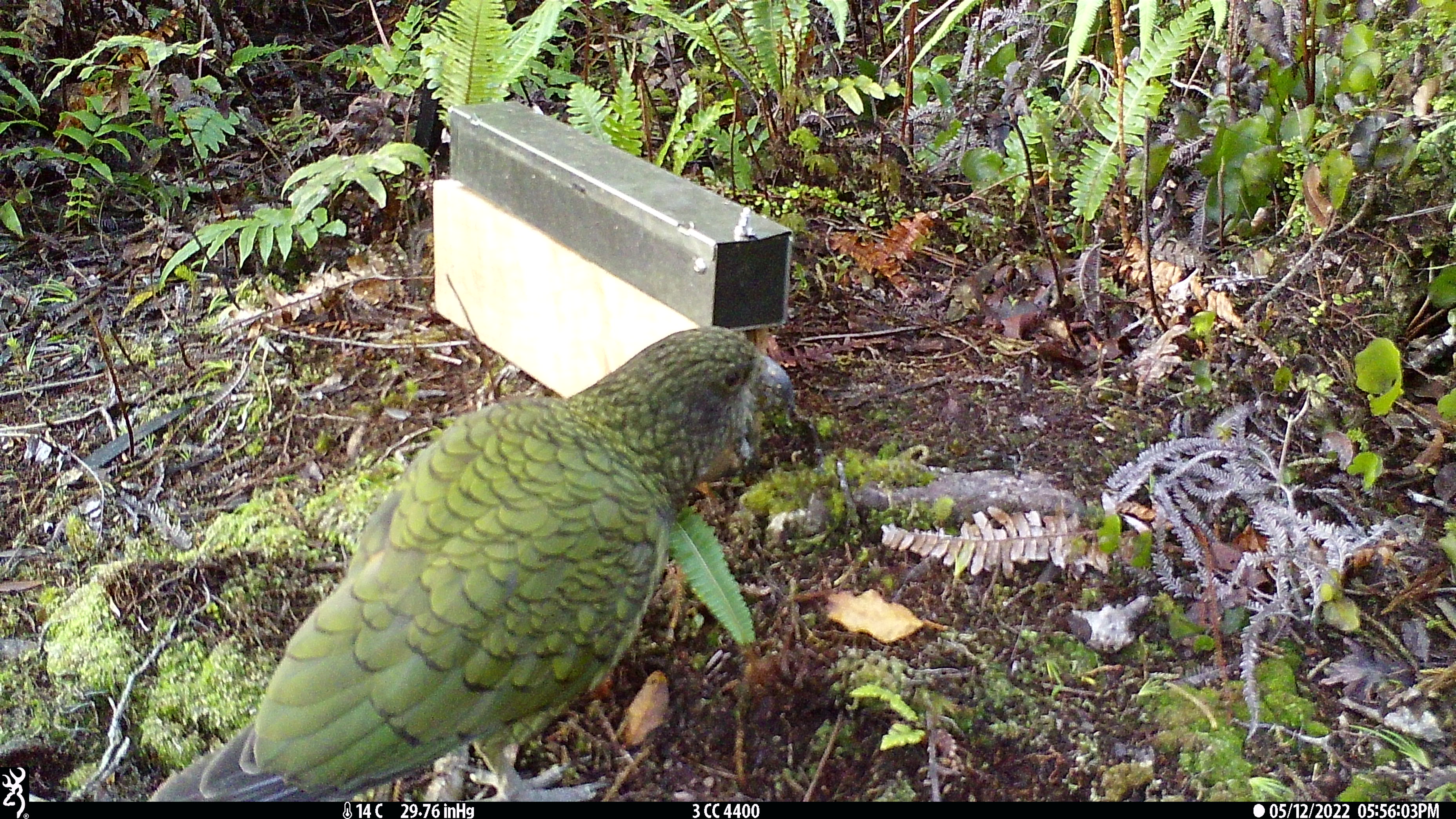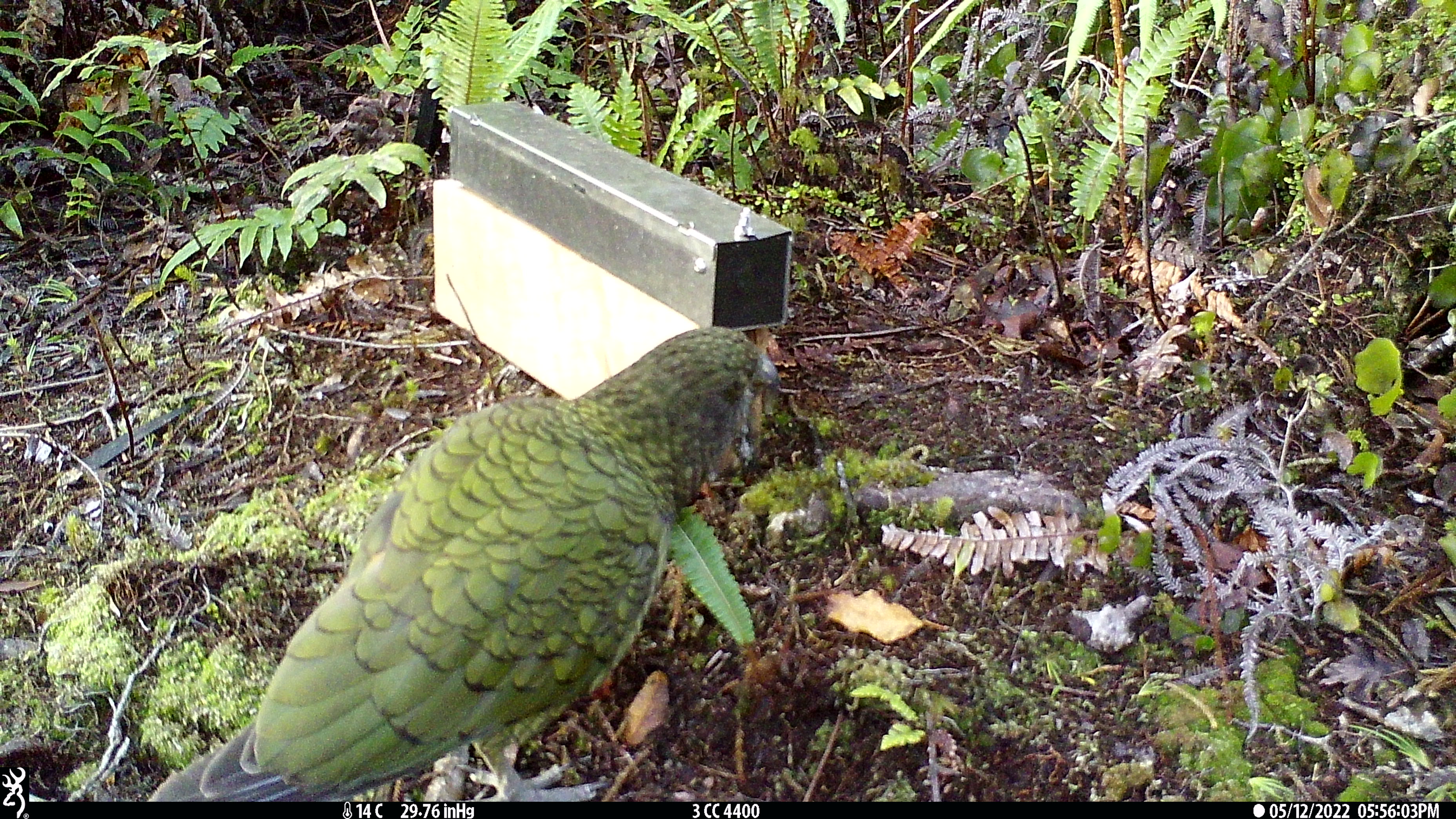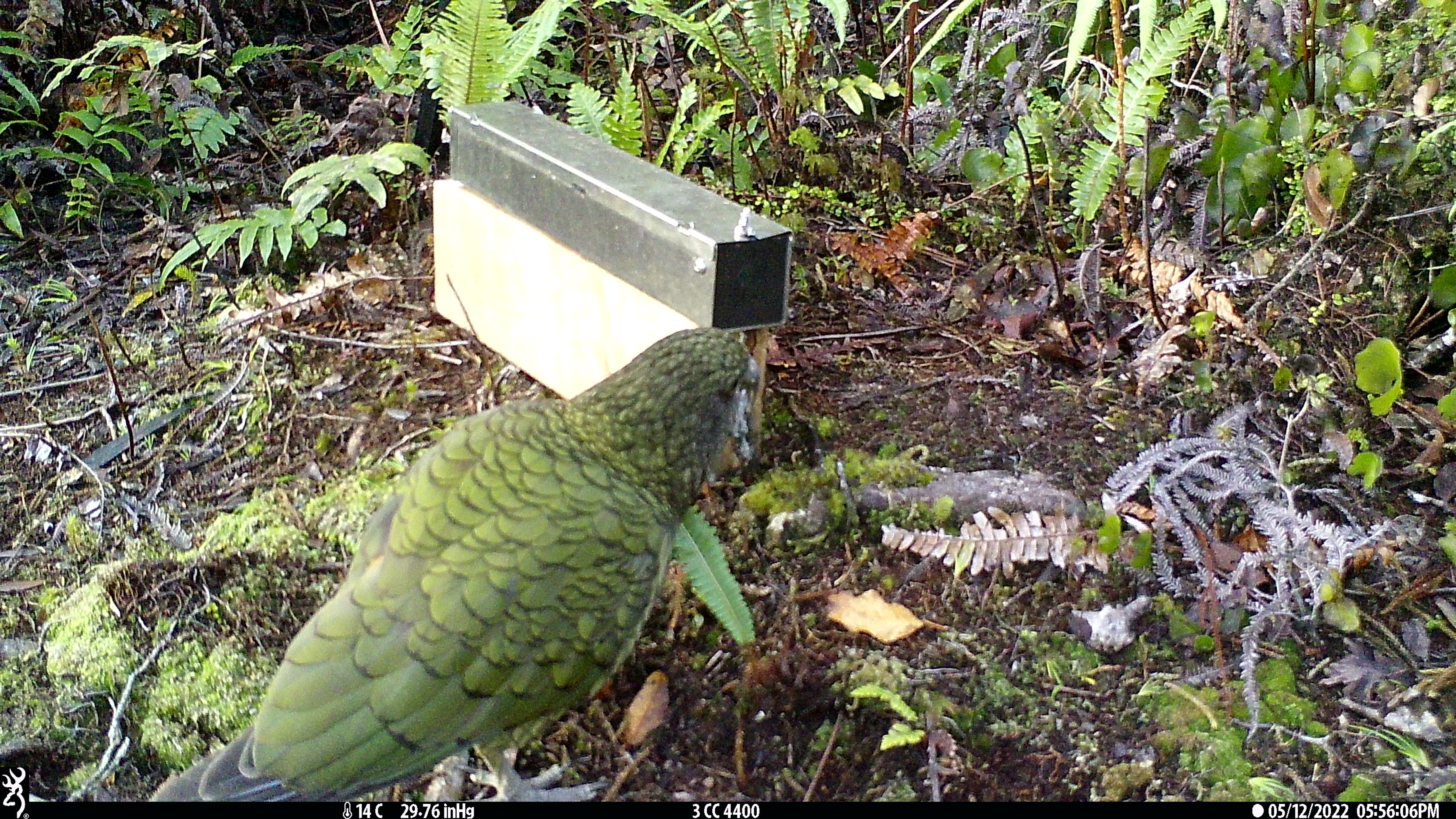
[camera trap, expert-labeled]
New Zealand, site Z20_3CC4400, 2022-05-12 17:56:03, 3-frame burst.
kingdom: Animalia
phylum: Chordata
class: Aves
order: Psittaciformes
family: Strigopidae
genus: Nestor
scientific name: Nestor notabilis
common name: kea